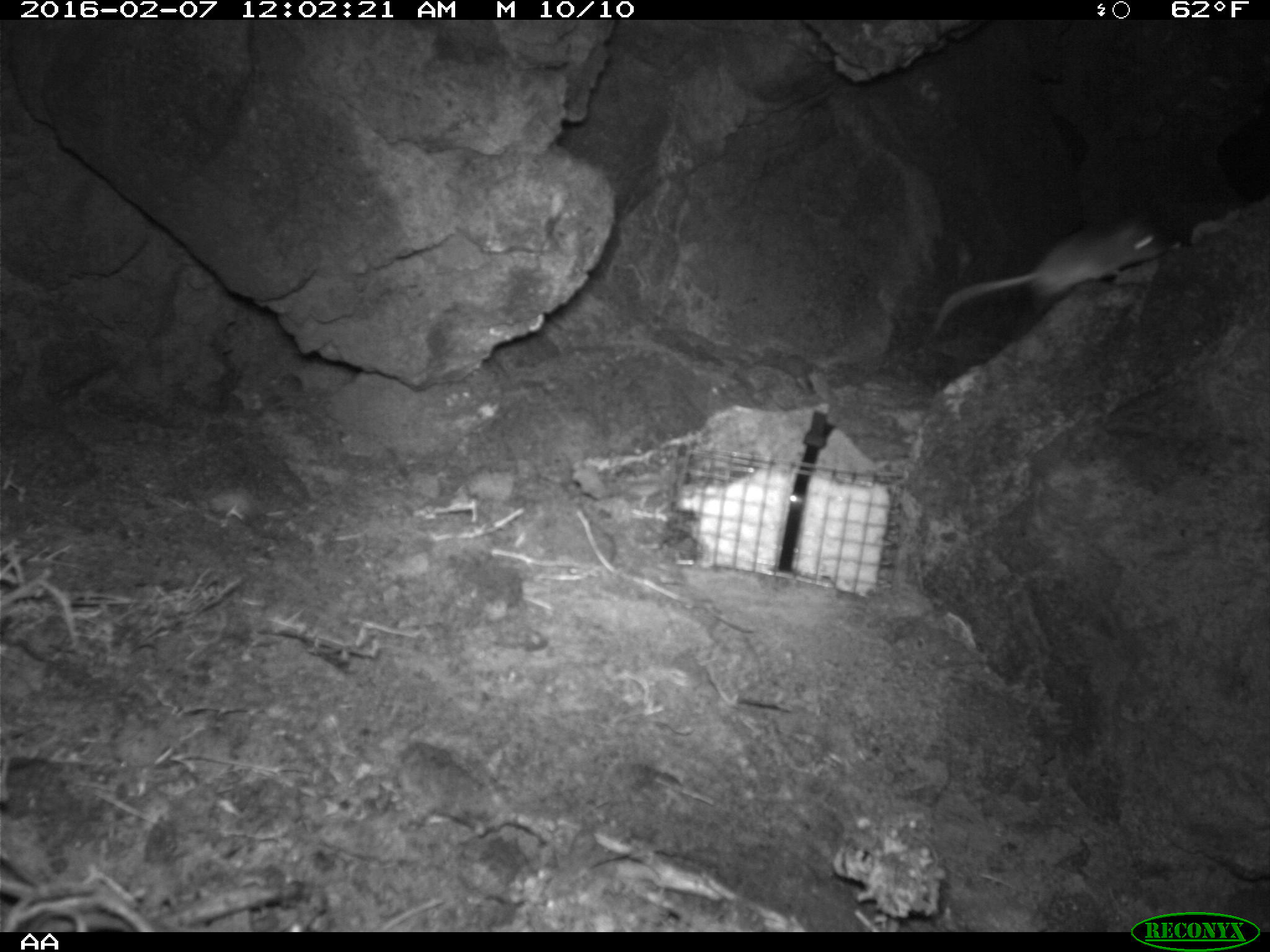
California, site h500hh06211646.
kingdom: Animalia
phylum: Chordata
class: Mammalia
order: Rodentia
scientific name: Rodentia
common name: rodent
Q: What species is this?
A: Rodent (Rodentia).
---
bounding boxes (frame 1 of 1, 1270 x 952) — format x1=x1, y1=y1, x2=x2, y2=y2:
rodent: x1=924, y1=209, x2=1179, y2=337